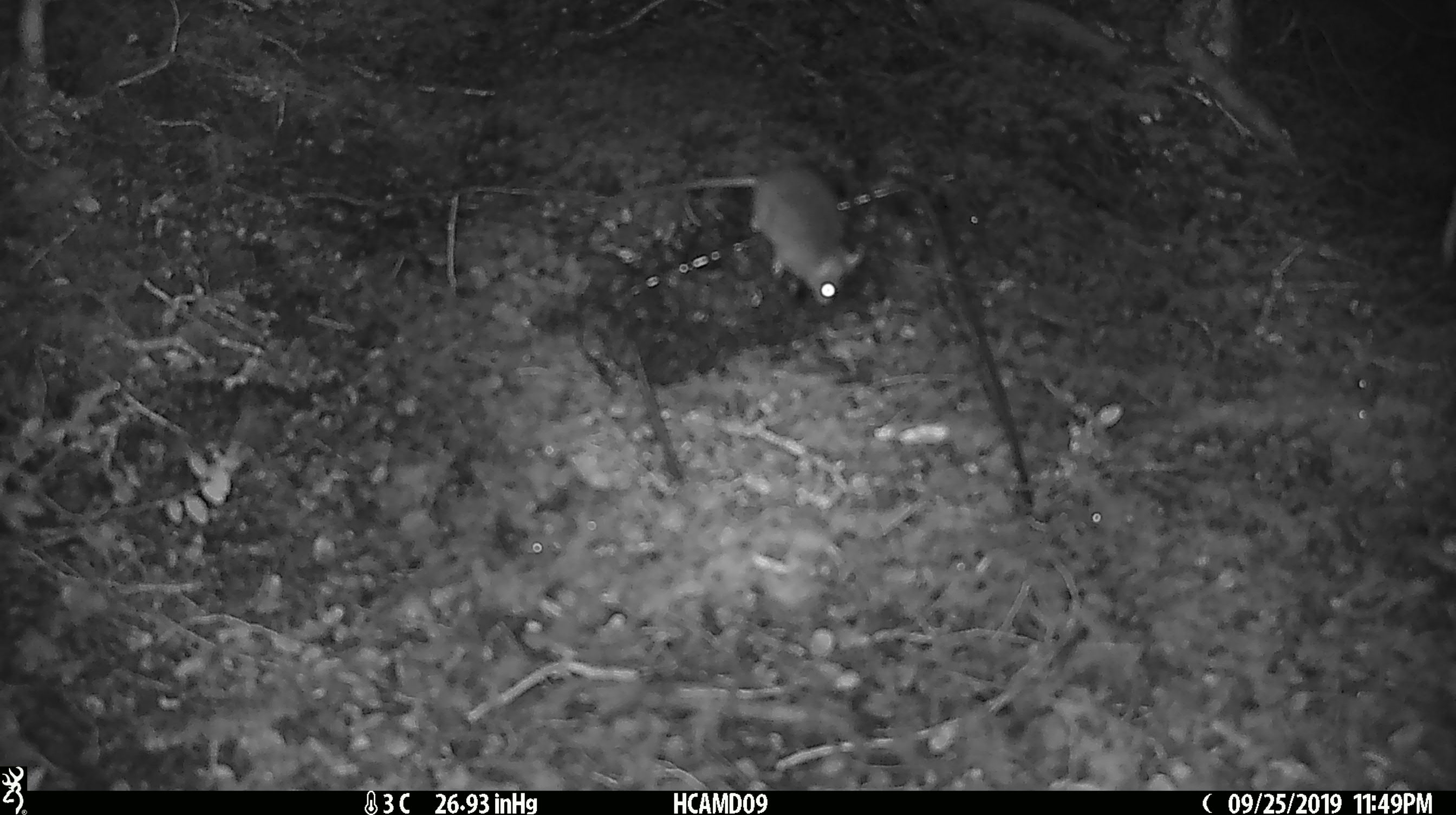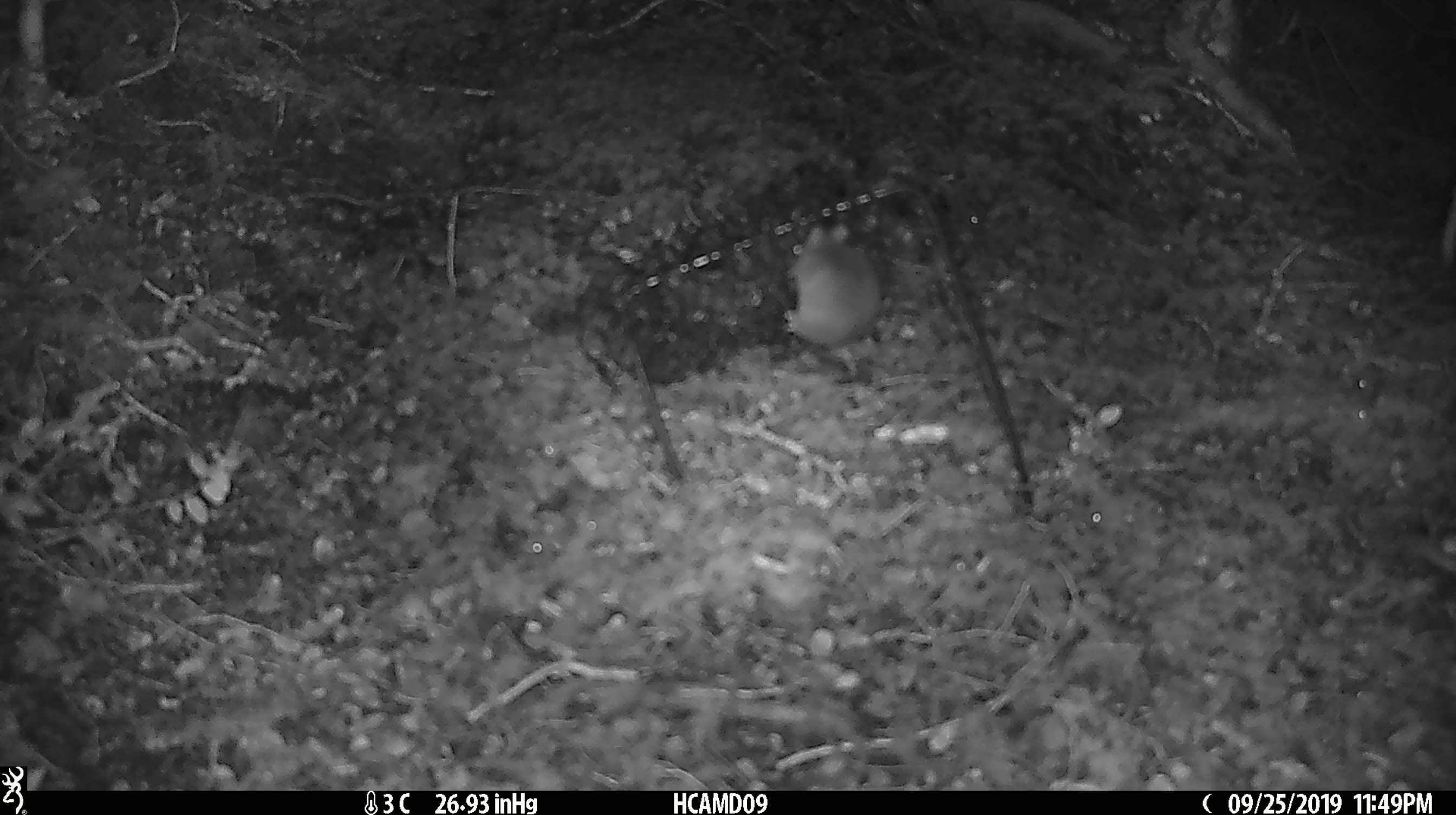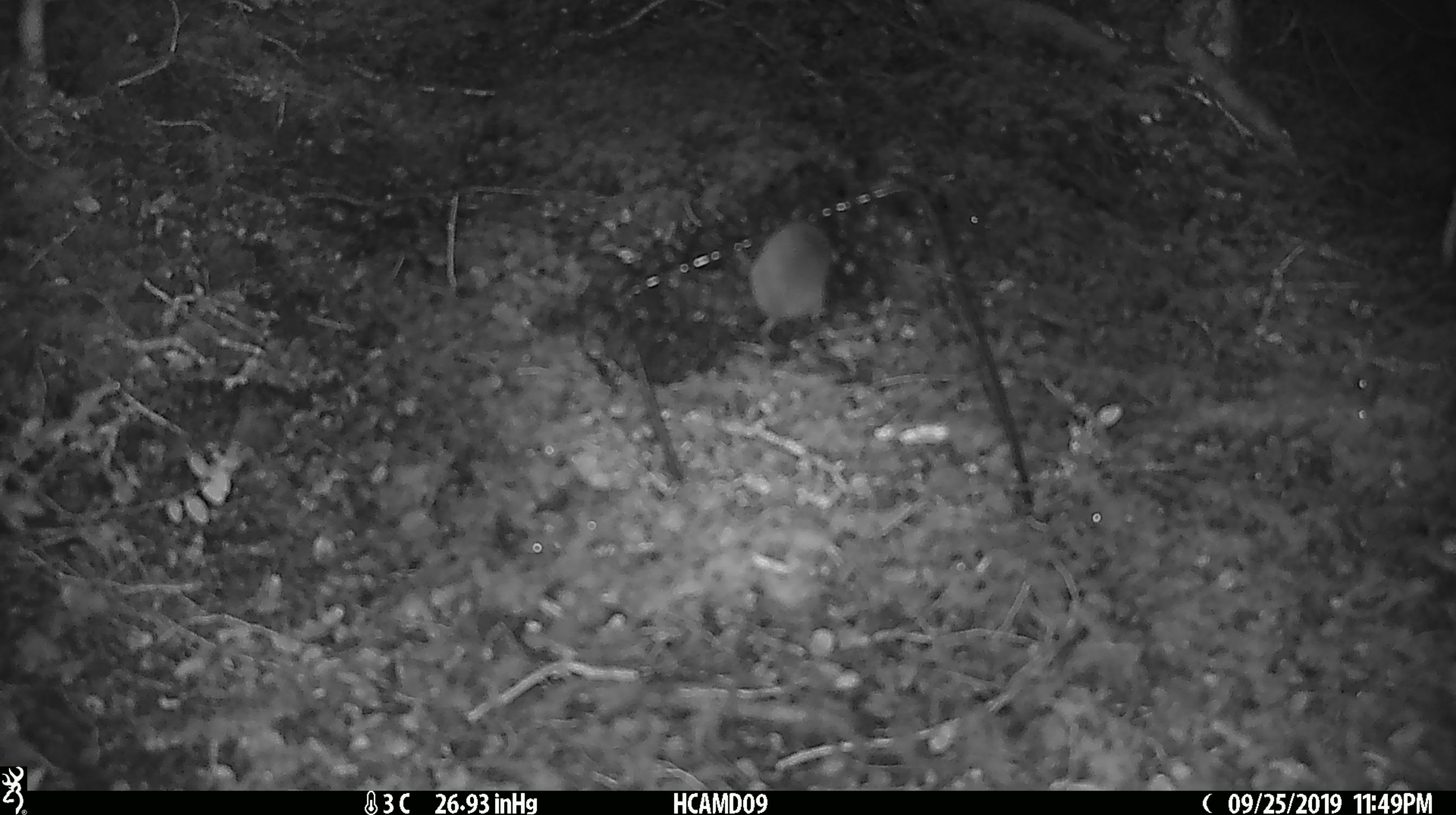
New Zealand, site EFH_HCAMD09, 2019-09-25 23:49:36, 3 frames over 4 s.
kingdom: Animalia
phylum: Chordata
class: Mammalia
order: Rodentia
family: Muridae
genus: Mus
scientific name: Mus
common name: mouse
Mouse (Mus).